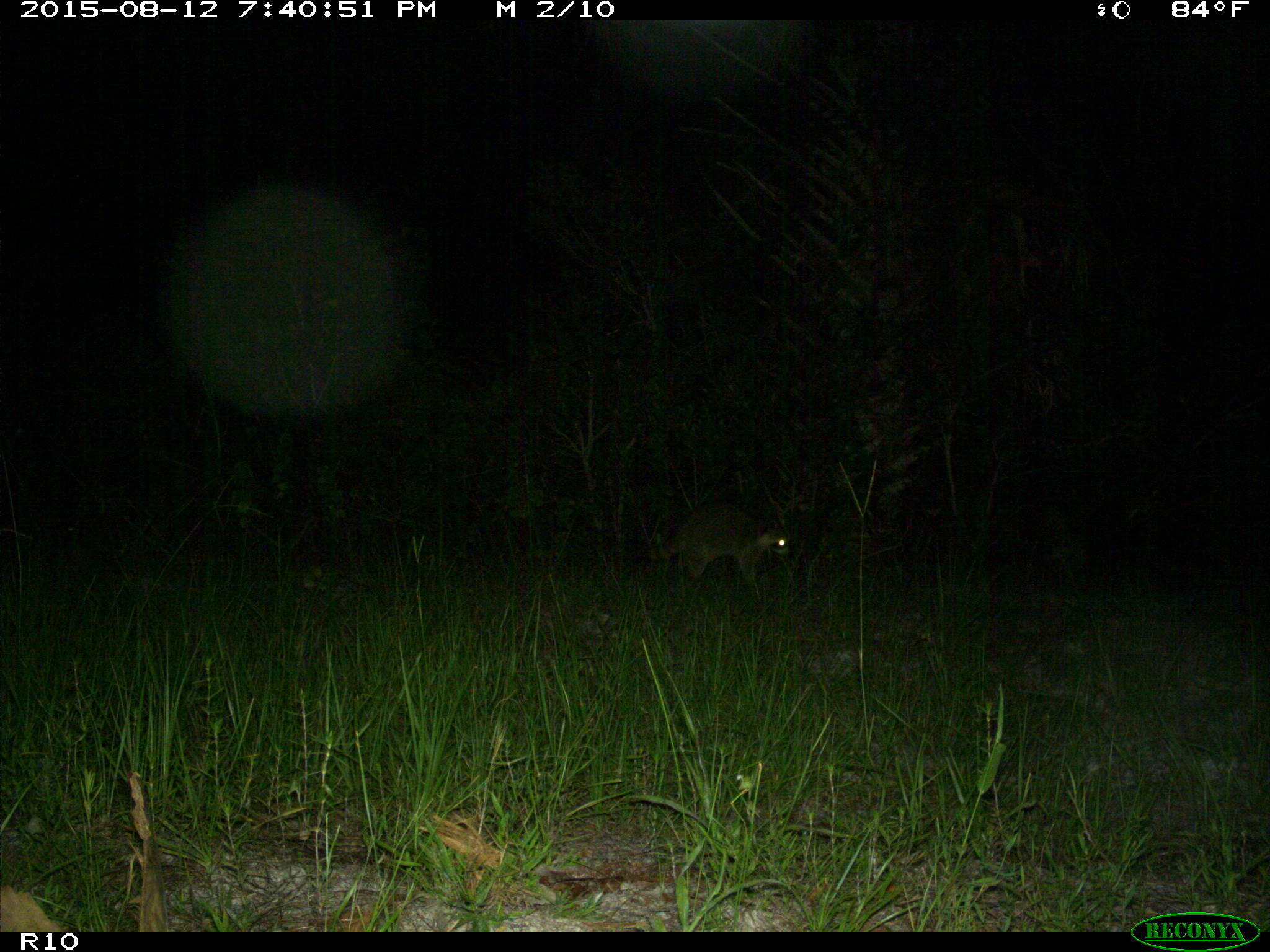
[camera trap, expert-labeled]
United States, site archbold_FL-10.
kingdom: Animalia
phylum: Chordata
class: Mammalia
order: Carnivora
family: Procyonidae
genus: Procyon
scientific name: Procyon lotor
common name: common raccoon